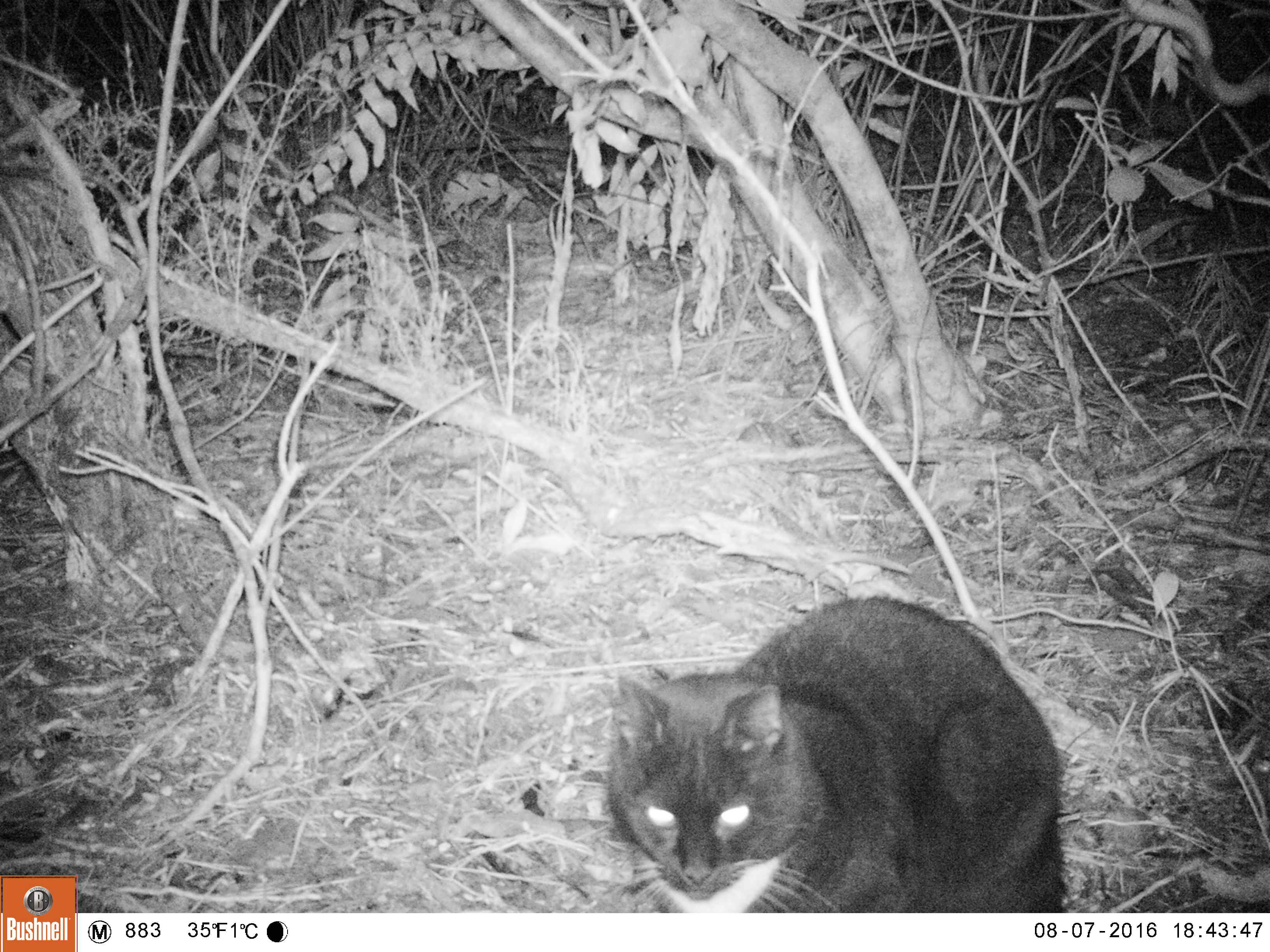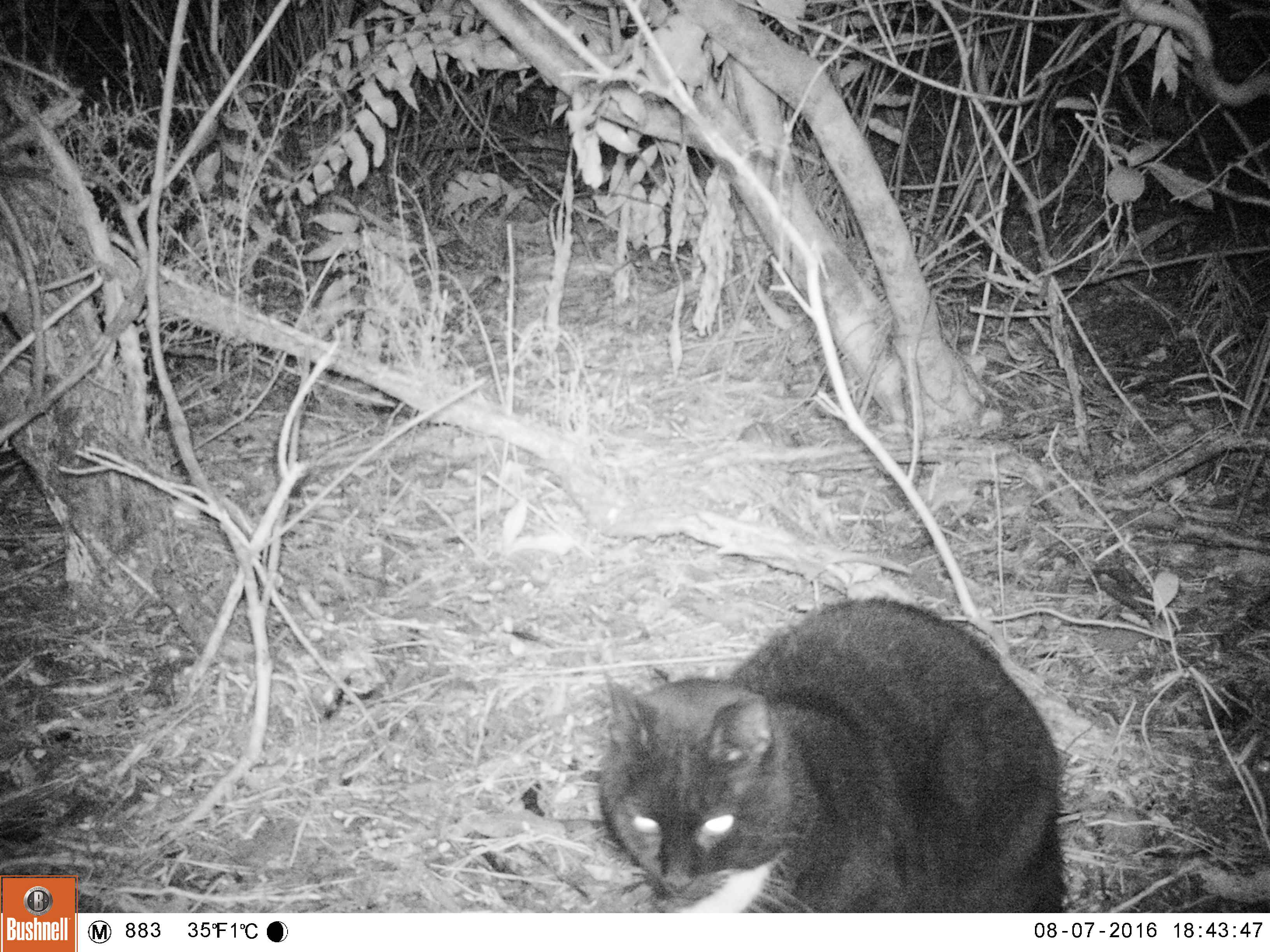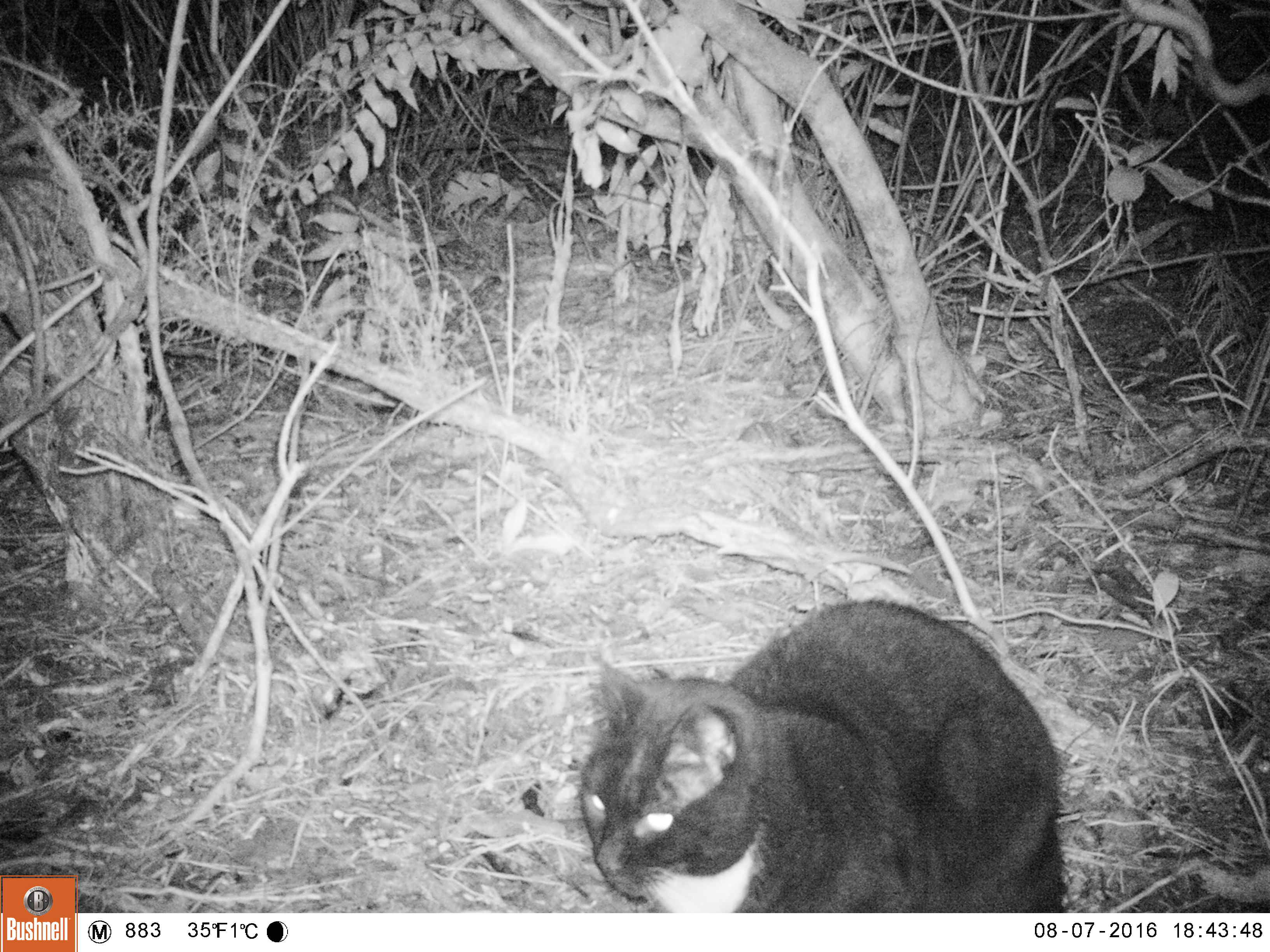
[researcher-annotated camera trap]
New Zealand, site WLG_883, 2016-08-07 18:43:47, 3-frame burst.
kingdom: Animalia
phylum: Chordata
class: Mammalia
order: Carnivora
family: Felidae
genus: Felis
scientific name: Felis catus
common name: domestic cat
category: cat